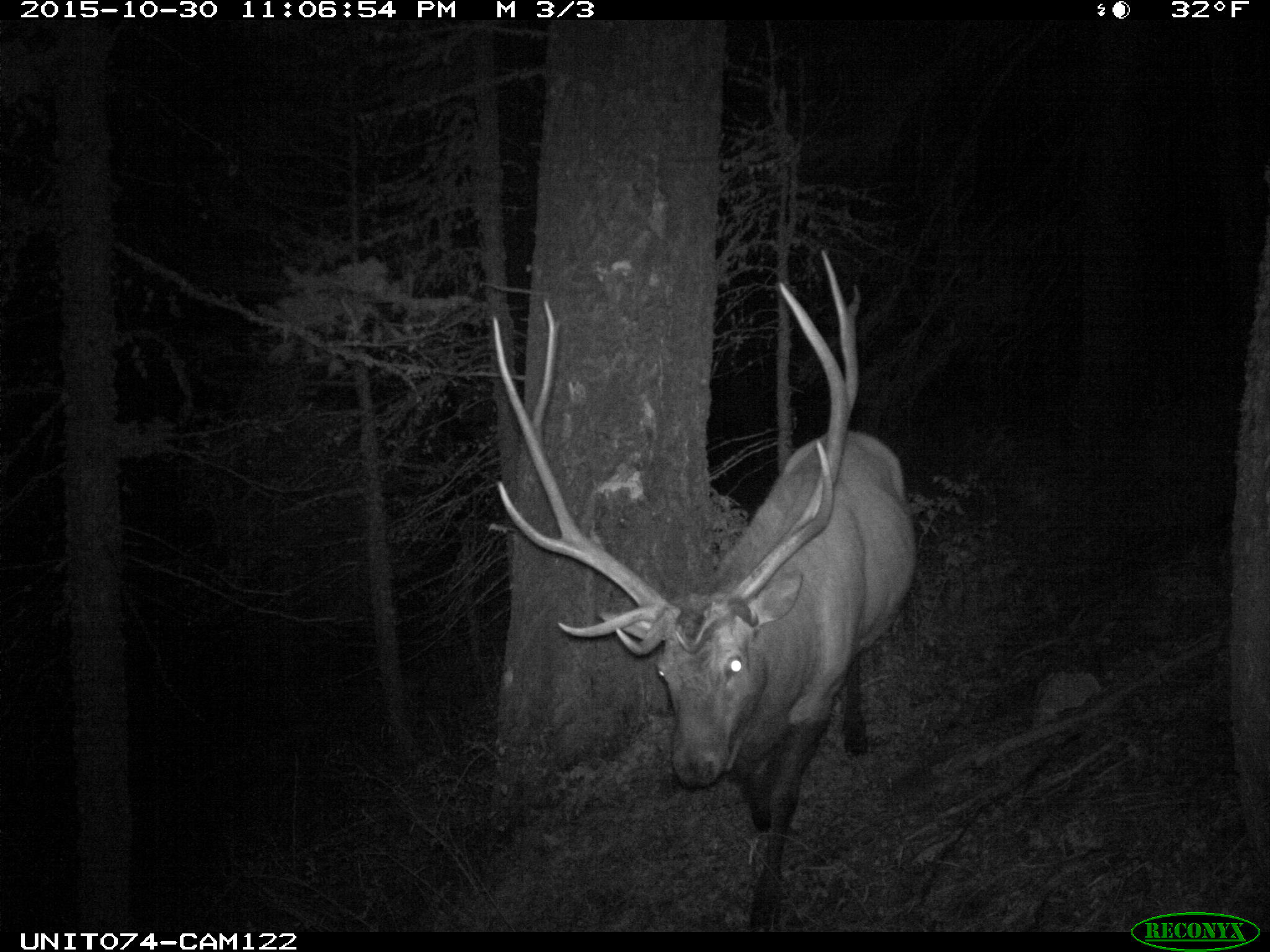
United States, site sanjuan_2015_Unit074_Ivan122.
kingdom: Animalia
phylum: Chordata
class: Mammalia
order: Artiodactyla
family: Cervidae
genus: Cervus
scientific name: Cervus elaphus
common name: red deer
Cervus elaphus (red deer).